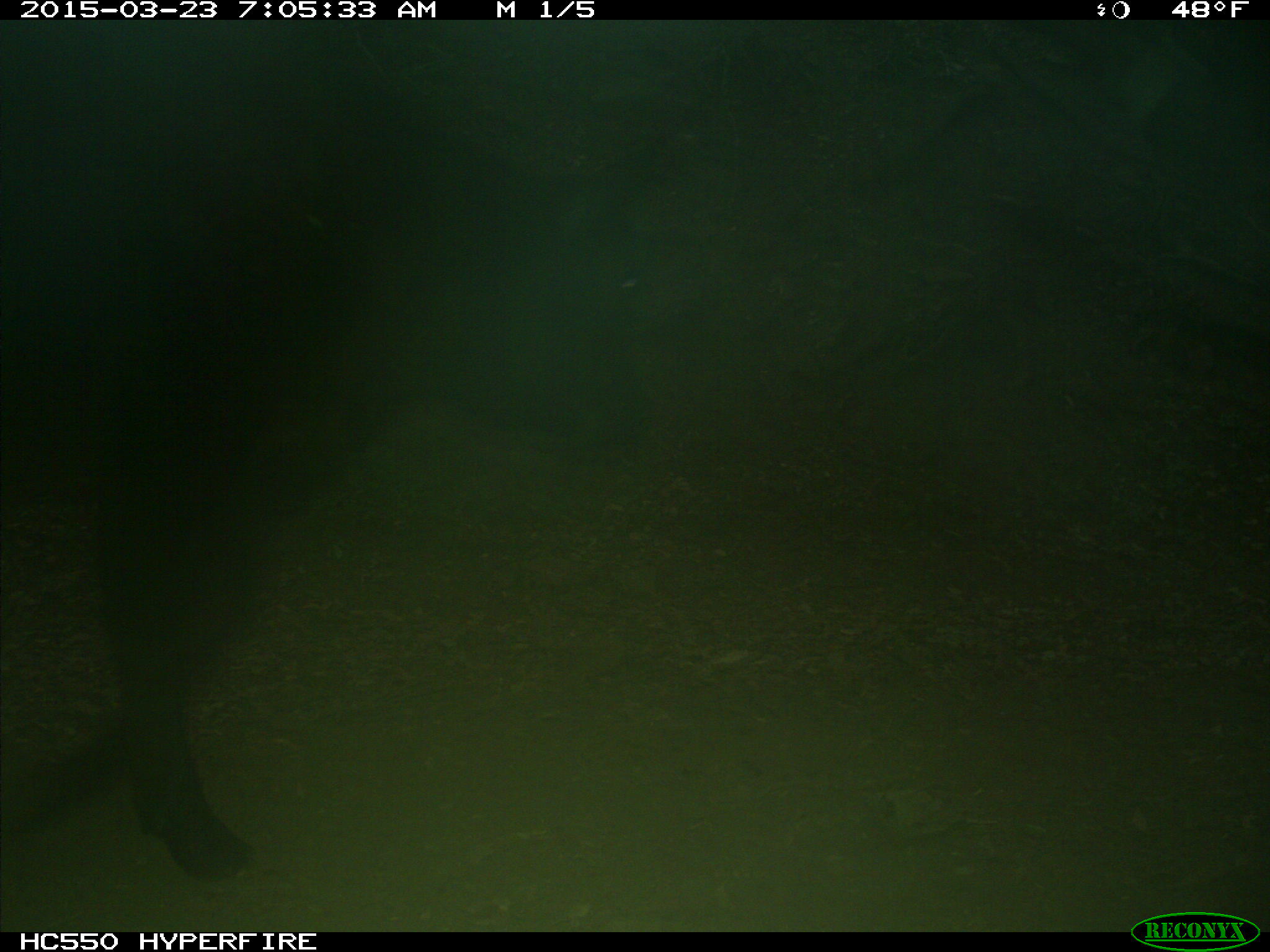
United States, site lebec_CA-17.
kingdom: Animalia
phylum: Chordata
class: Mammalia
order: Artiodactyla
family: Bovidae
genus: Bos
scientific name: Bos taurus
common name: domestic cow